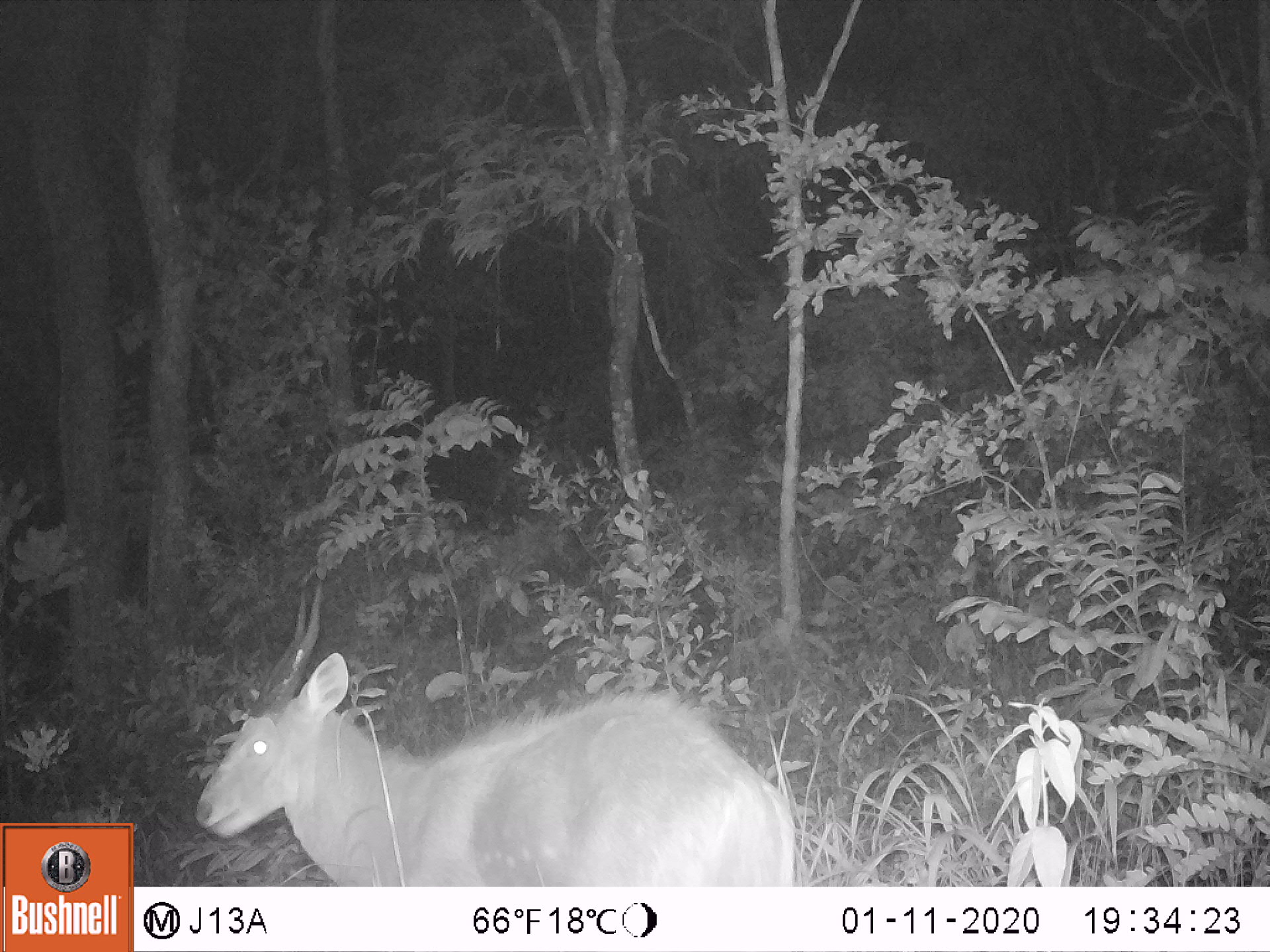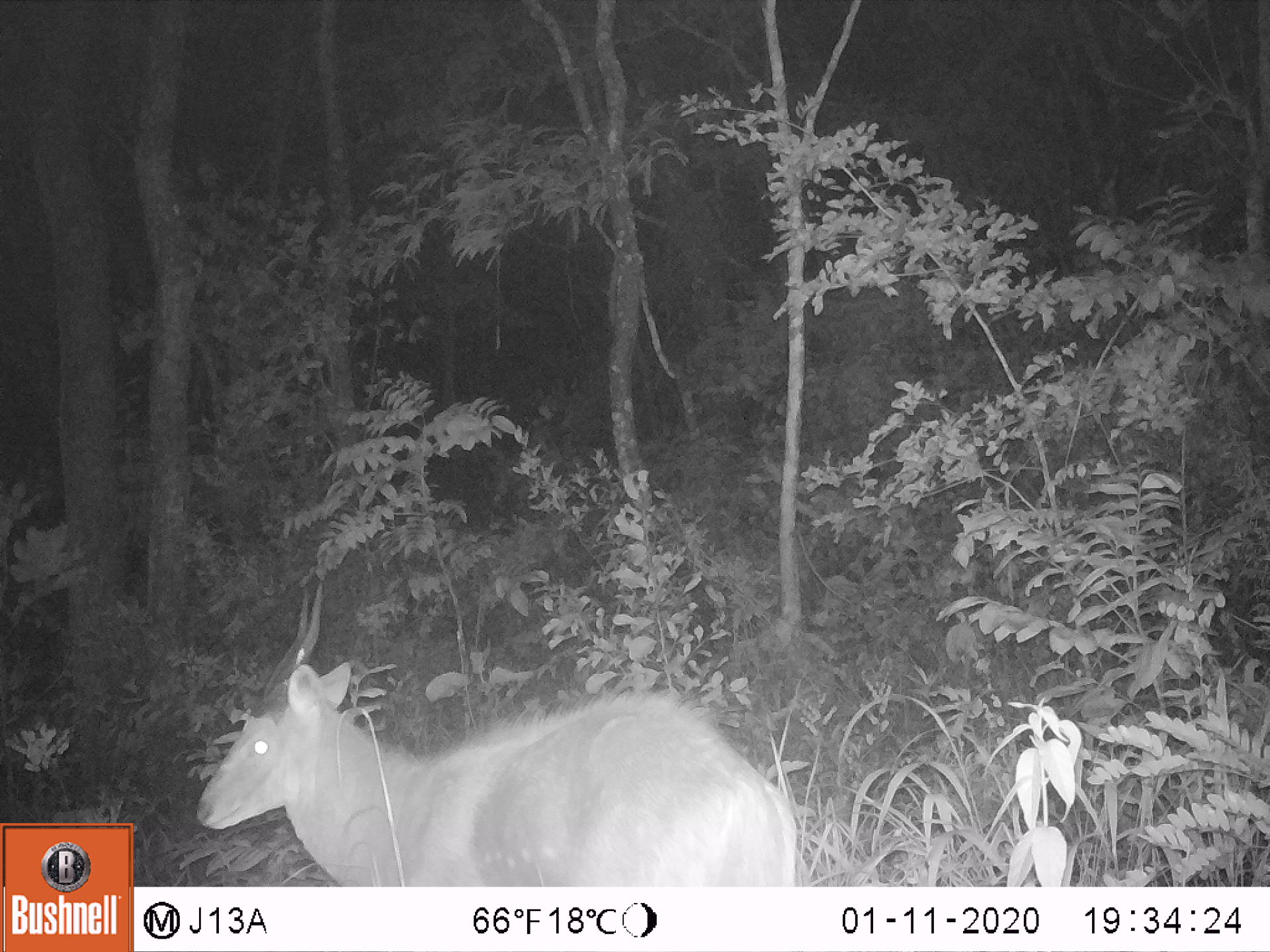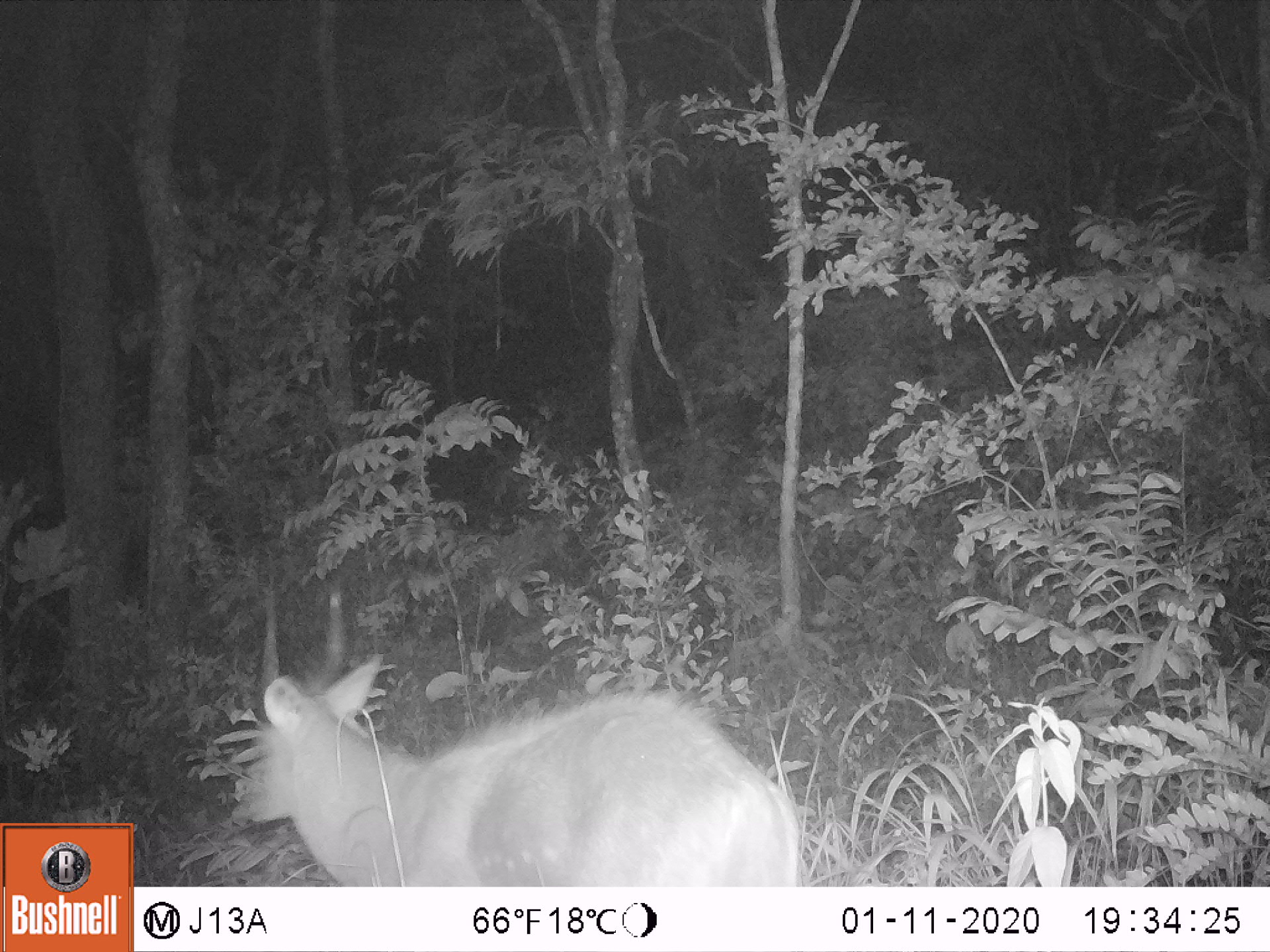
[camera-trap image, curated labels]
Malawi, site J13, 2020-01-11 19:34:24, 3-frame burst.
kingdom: Animalia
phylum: Chordata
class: Mammalia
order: Artiodactyla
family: Bovidae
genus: Tragelaphus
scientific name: Tragelaphus sylvaticus sylvaticus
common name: cape bushbuck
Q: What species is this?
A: Cape bushbuck (Tragelaphus sylvaticus sylvaticus).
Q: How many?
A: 1.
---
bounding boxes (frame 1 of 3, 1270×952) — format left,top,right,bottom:
cape bushbuck: 192,581,797,884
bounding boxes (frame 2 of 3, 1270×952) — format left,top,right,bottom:
cape bushbuck: 192,576,800,884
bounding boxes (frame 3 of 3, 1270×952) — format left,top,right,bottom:
cape bushbuck: 229,560,800,884